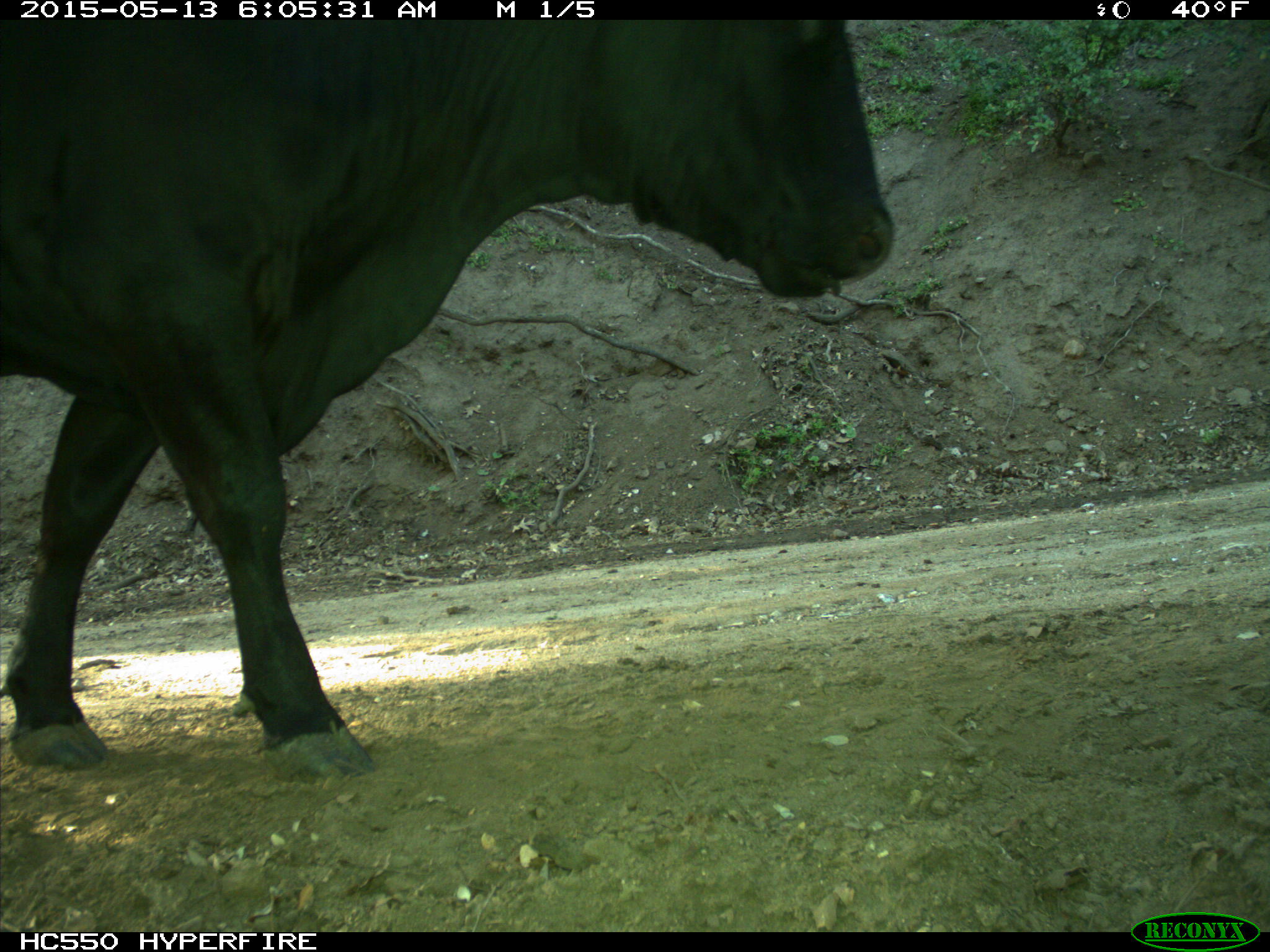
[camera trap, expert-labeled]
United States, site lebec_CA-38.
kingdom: Animalia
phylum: Chordata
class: Mammalia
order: Artiodactyla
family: Bovidae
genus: Bos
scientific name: Bos taurus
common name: domestic cow